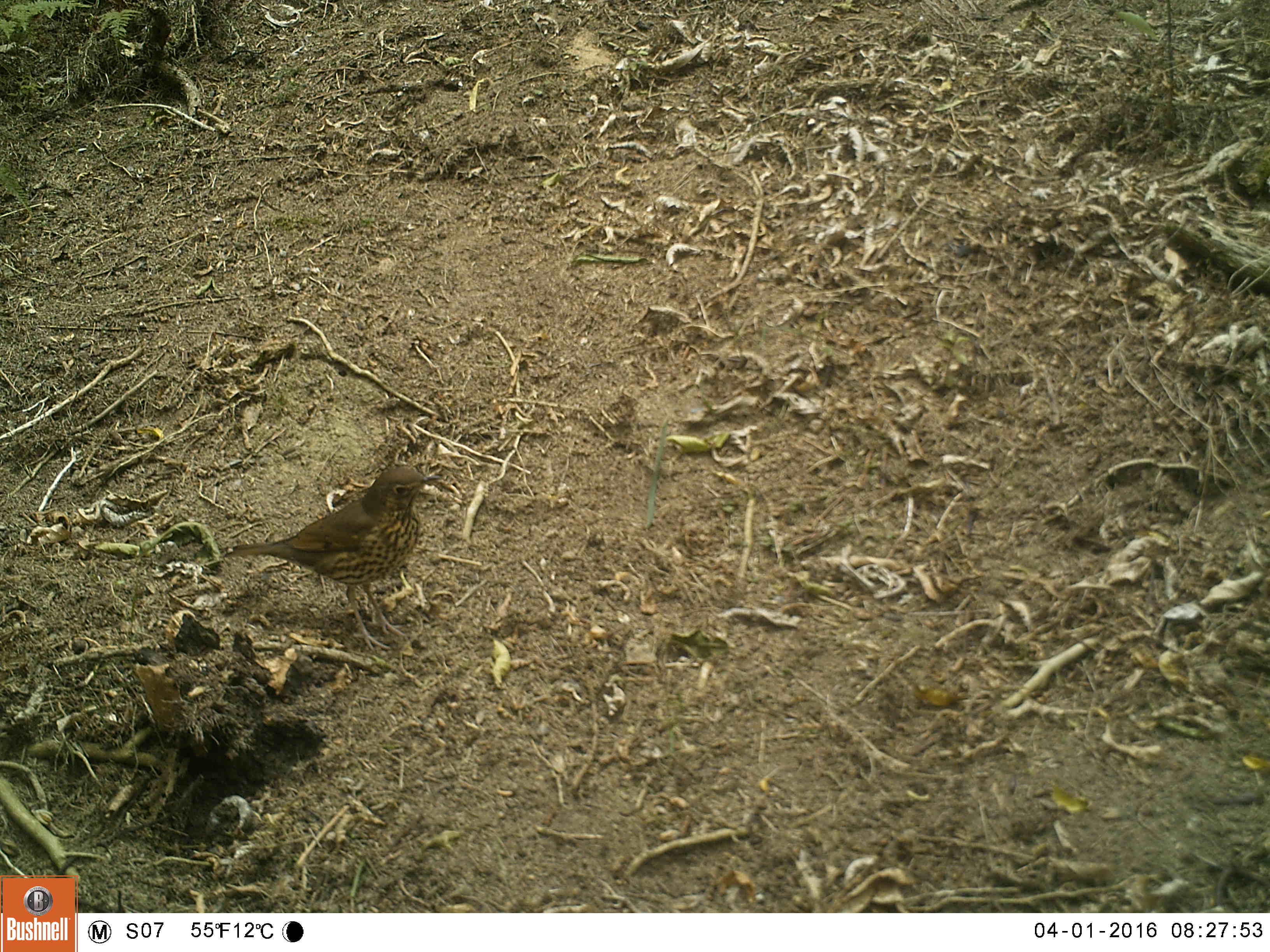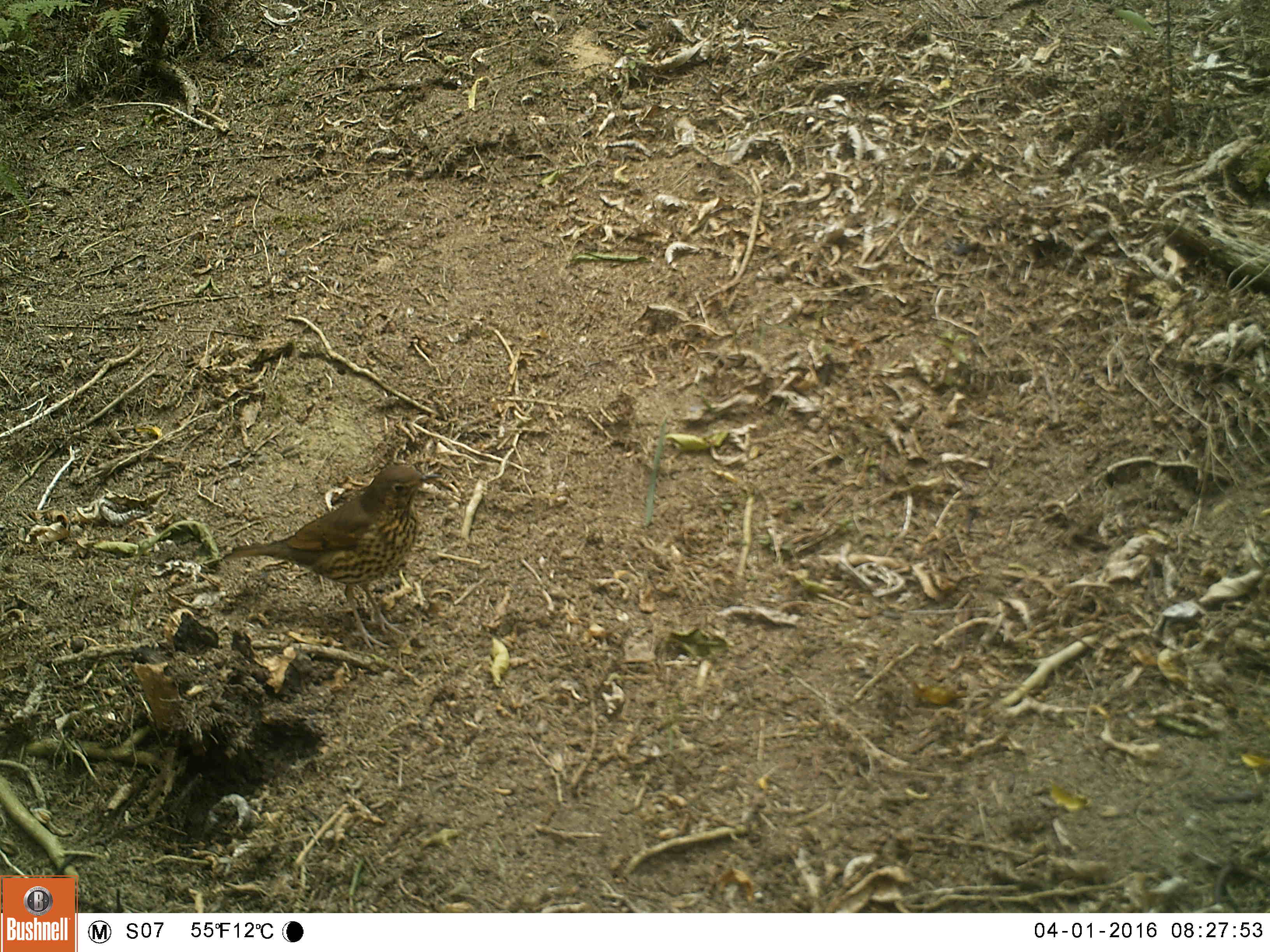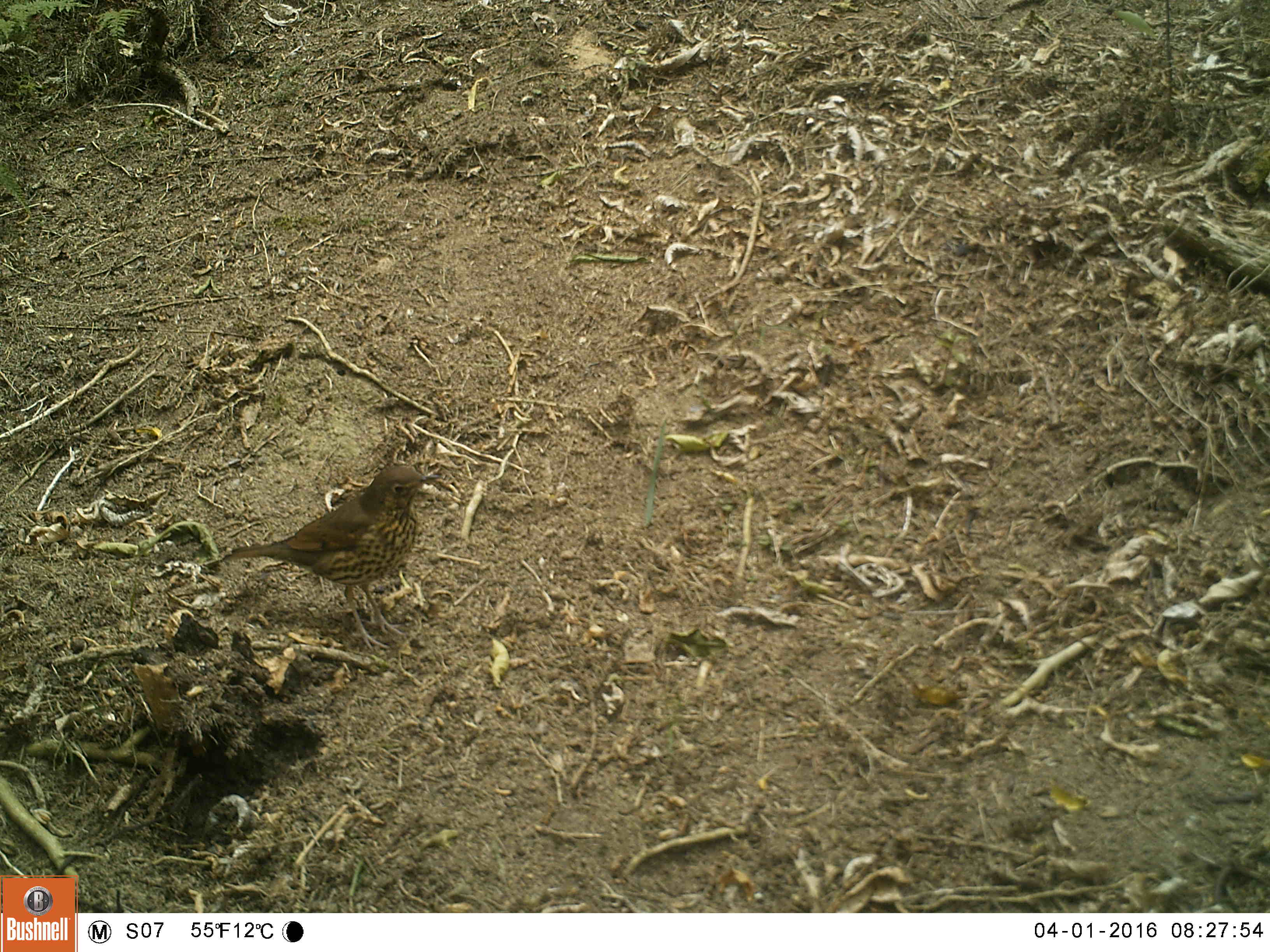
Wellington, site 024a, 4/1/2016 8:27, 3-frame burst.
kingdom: Animalia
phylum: Chordata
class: Aves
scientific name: Aves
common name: bird